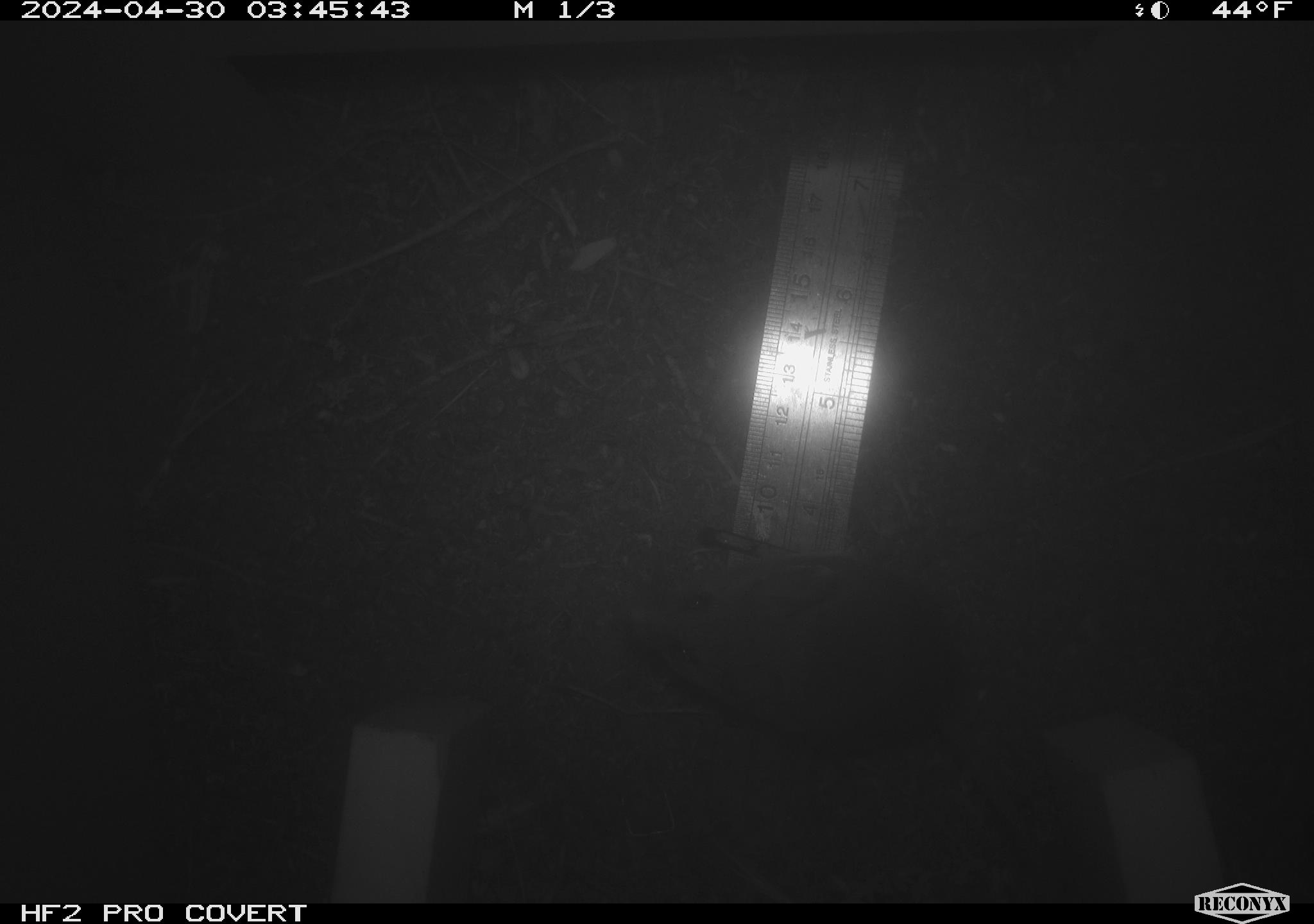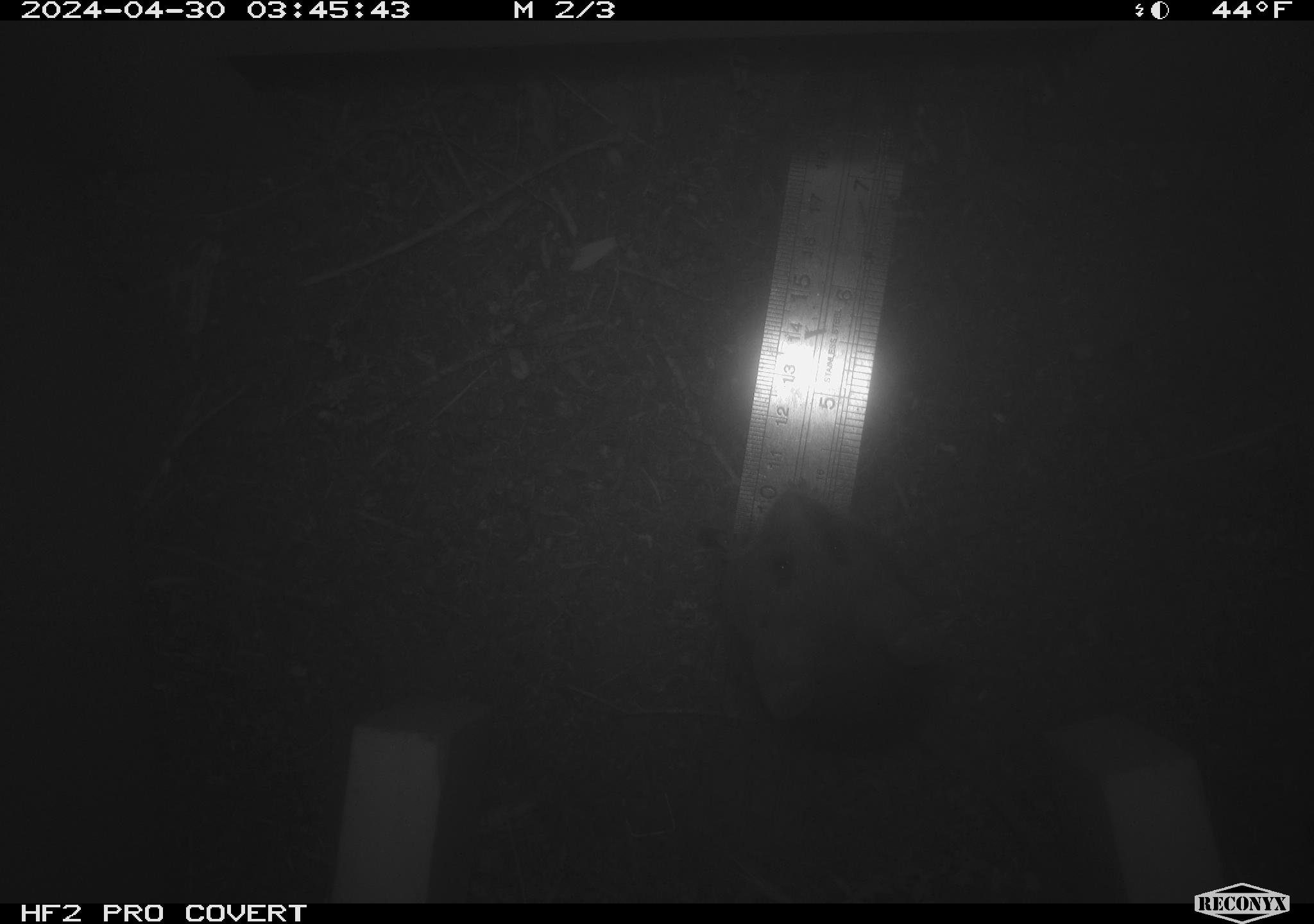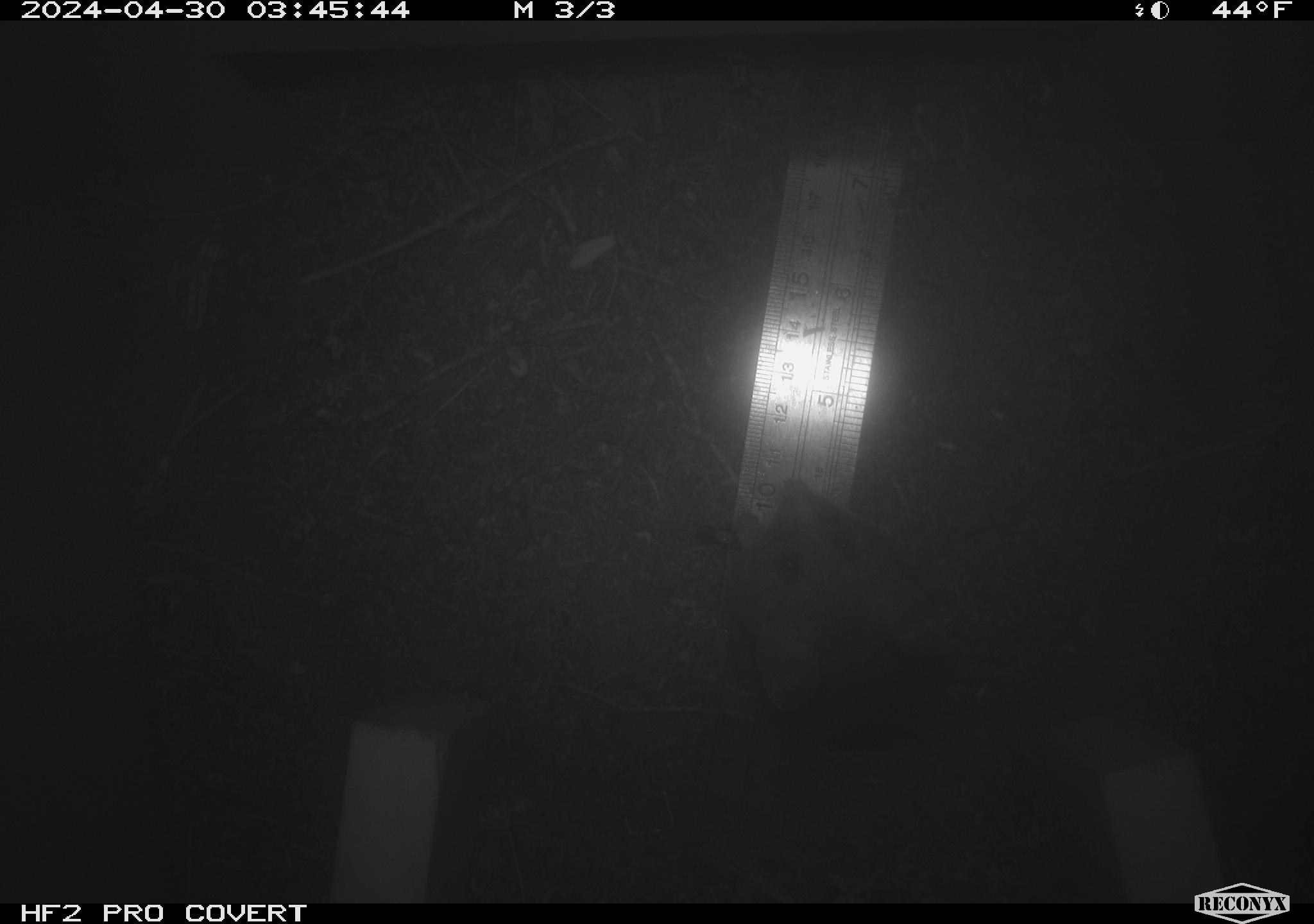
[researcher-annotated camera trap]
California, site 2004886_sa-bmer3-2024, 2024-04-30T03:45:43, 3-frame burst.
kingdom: Animalia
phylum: Chordata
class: Mammalia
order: Rodentia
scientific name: Rodentia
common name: mouse species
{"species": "mouse species (Rodentia)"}